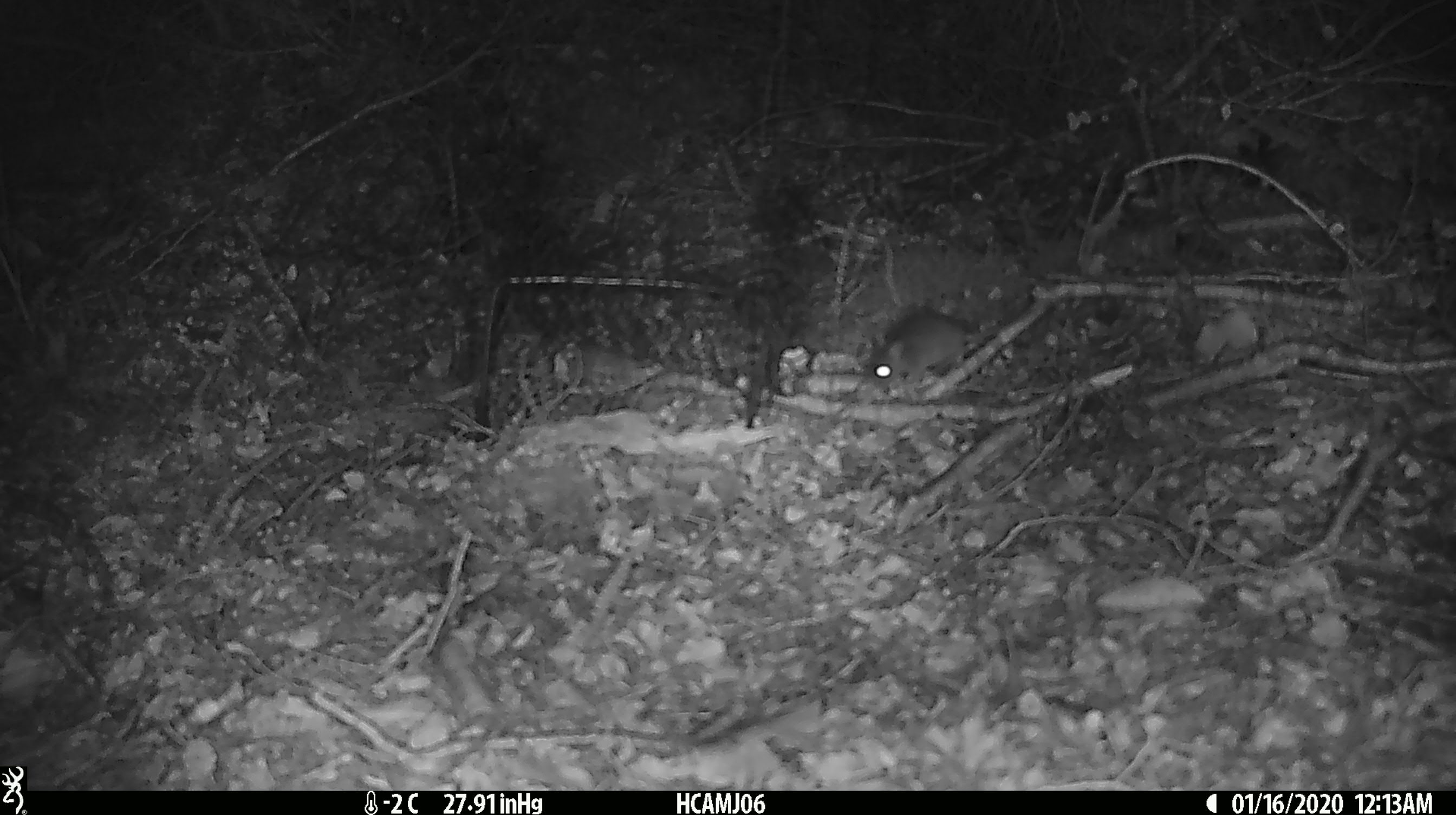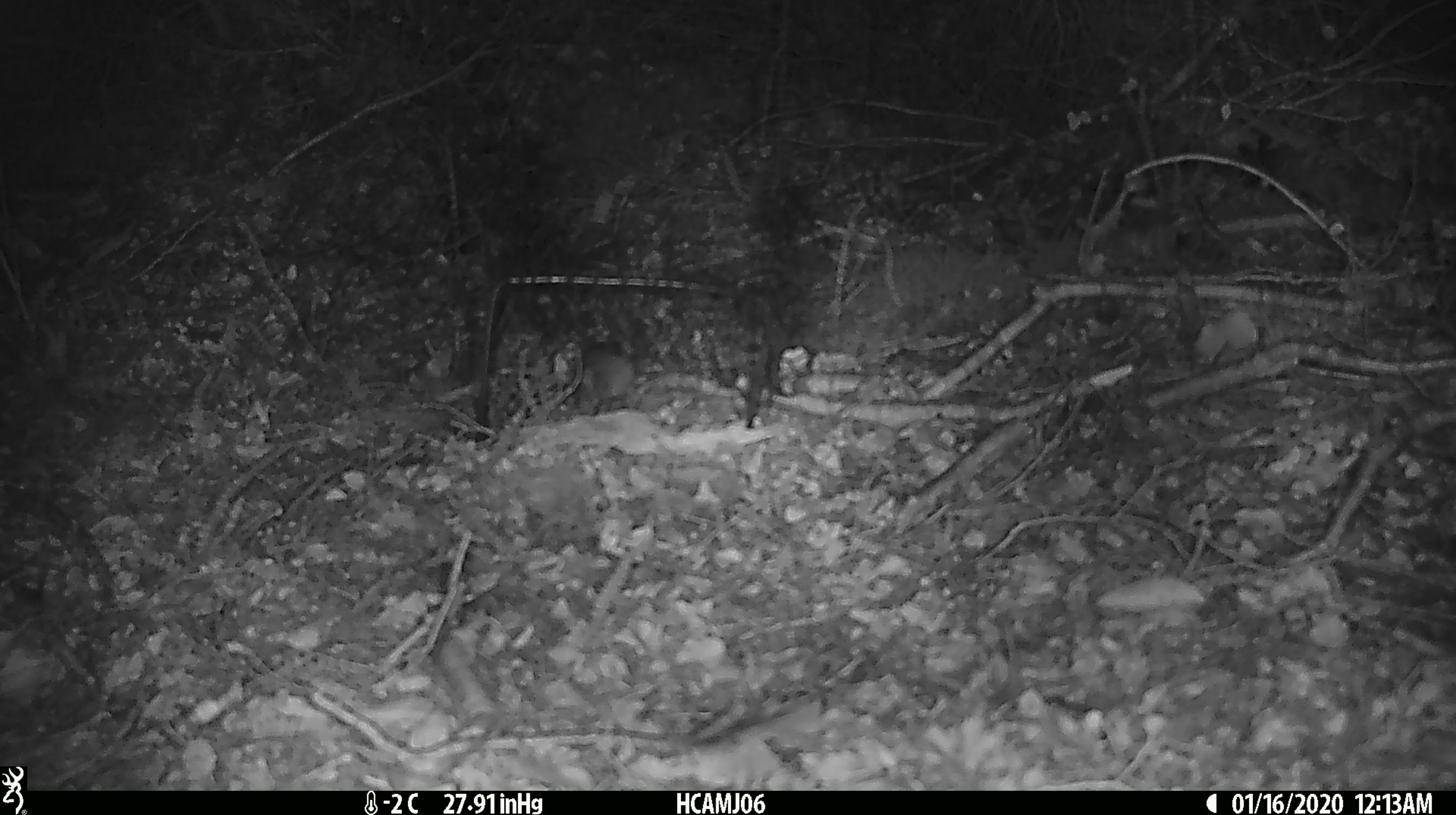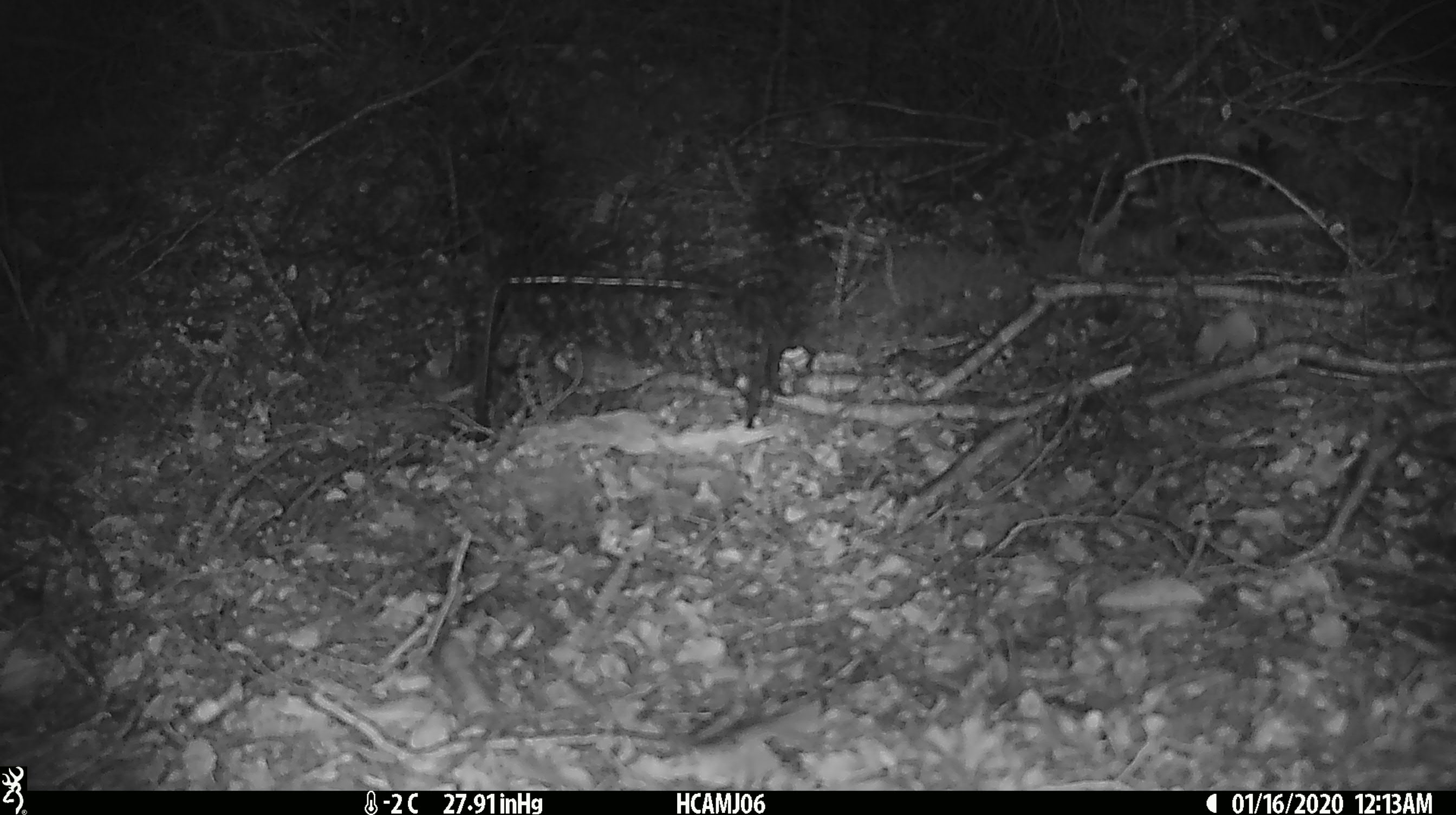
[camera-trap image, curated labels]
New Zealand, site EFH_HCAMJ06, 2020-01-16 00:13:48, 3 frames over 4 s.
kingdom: Animalia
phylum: Chordata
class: Mammalia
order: Rodentia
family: Muridae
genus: Mus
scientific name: Mus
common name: mouse